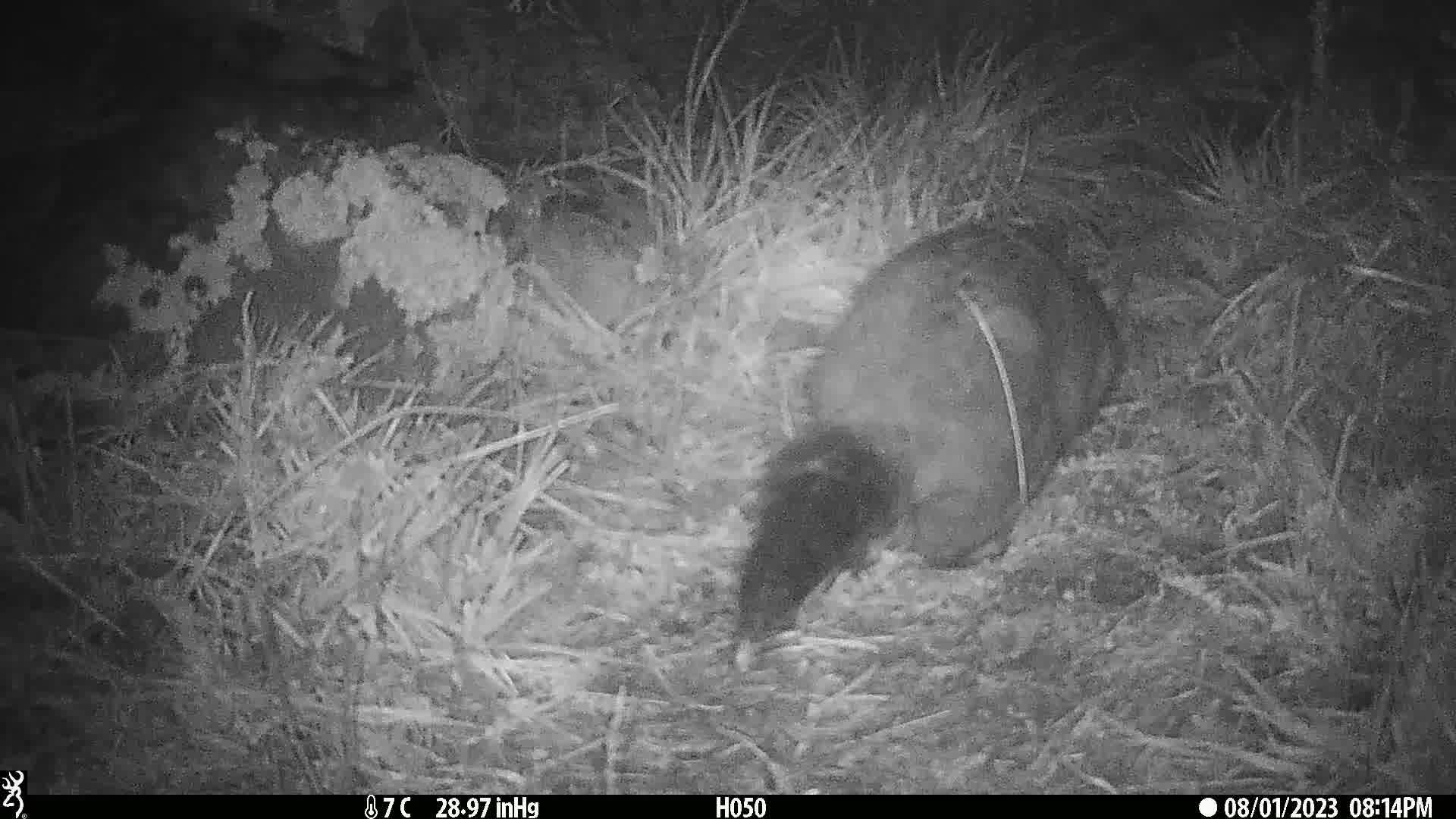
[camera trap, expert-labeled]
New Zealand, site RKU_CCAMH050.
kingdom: Animalia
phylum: Chordata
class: Mammalia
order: Diprotodontia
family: Phalangeridae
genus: Trichosurus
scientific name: Trichosurus vulpecula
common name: common brushtail possum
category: possum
Possum (common brushtail possum) (Trichosurus vulpecula).